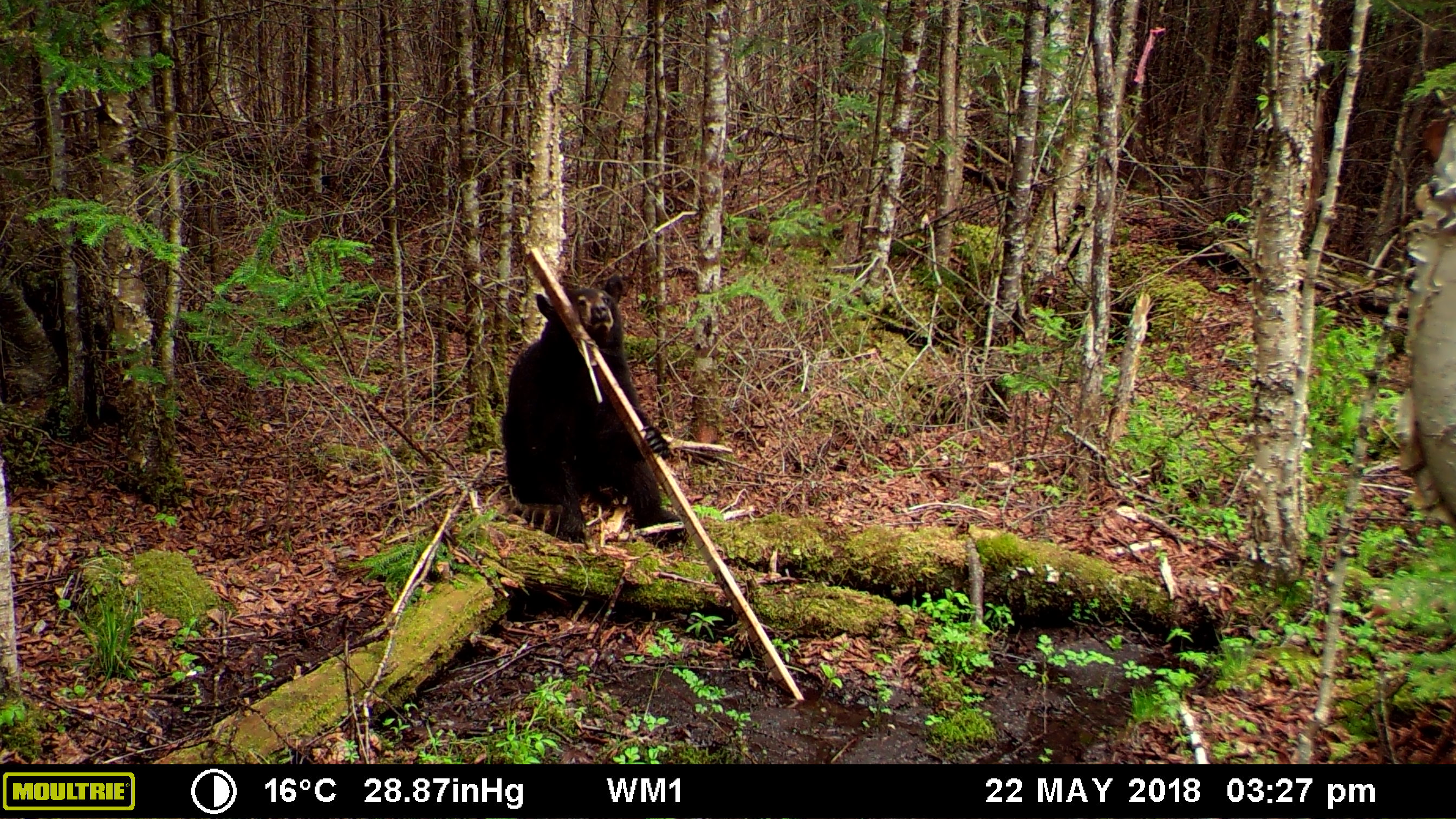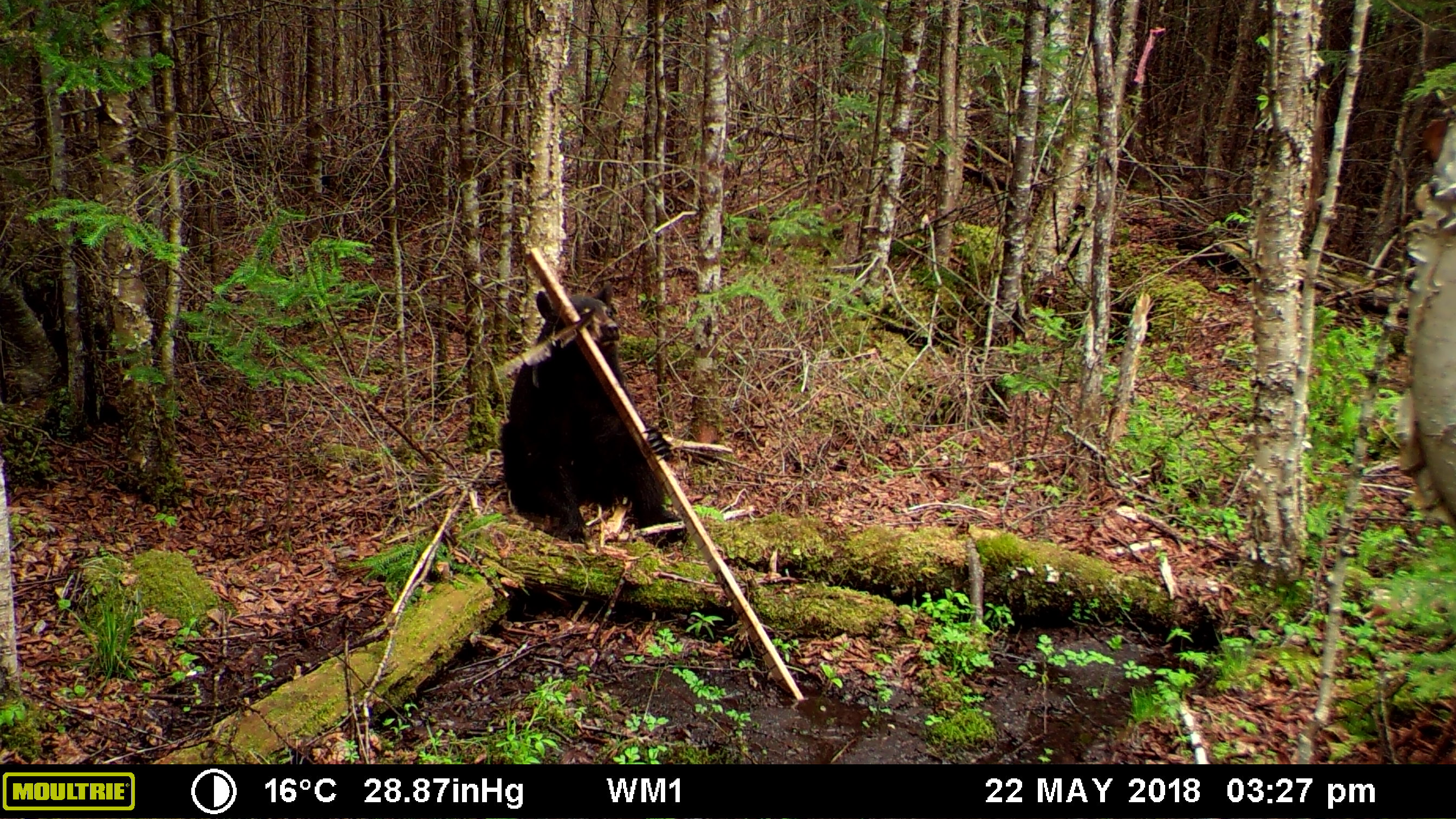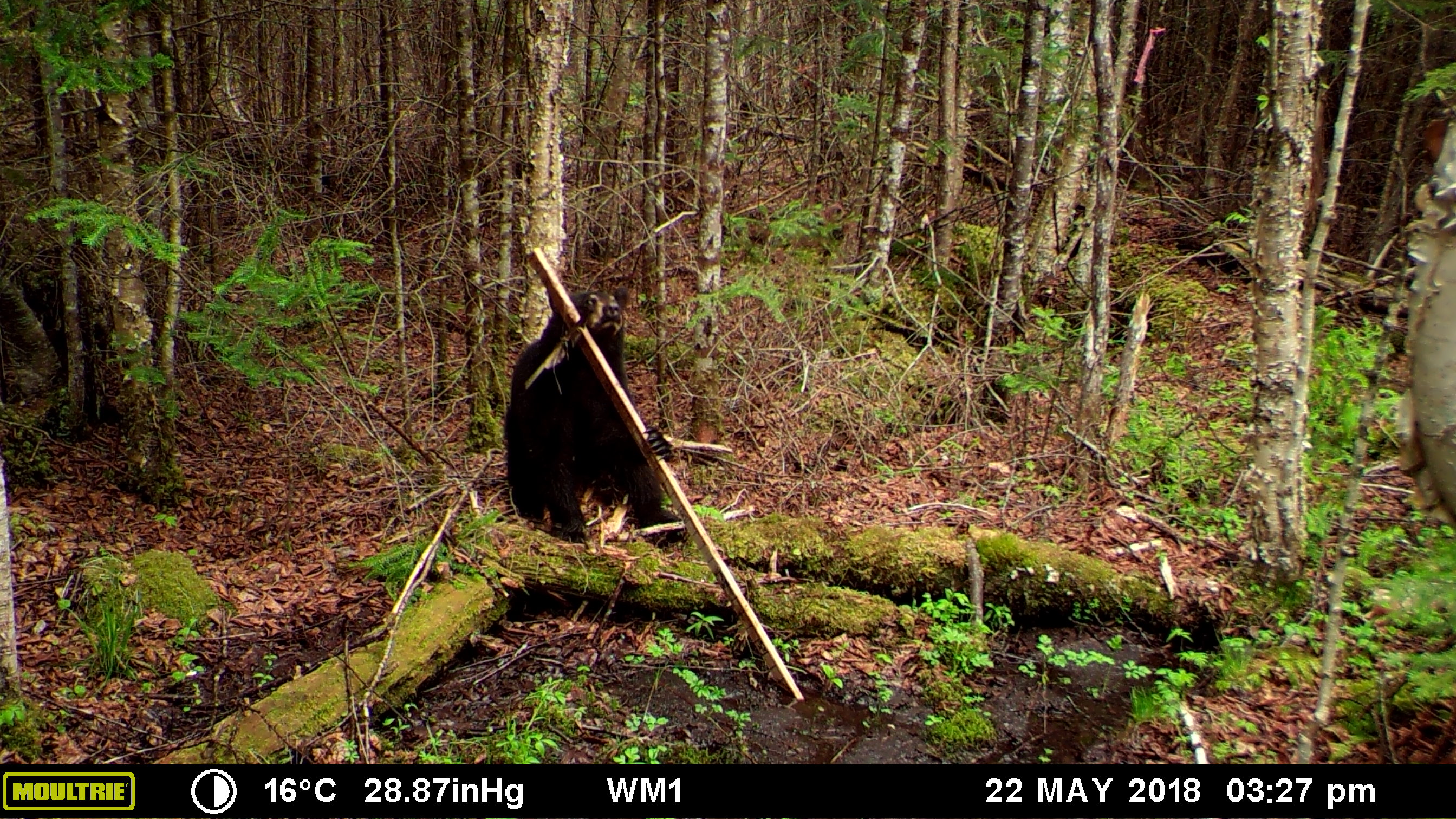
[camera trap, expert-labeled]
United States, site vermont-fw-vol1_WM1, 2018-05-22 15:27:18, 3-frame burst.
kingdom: Animalia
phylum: Chordata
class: Mammalia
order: Carnivora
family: Ursidae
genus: Ursus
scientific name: Ursus americanus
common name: black bear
Black bear (Ursus americanus).